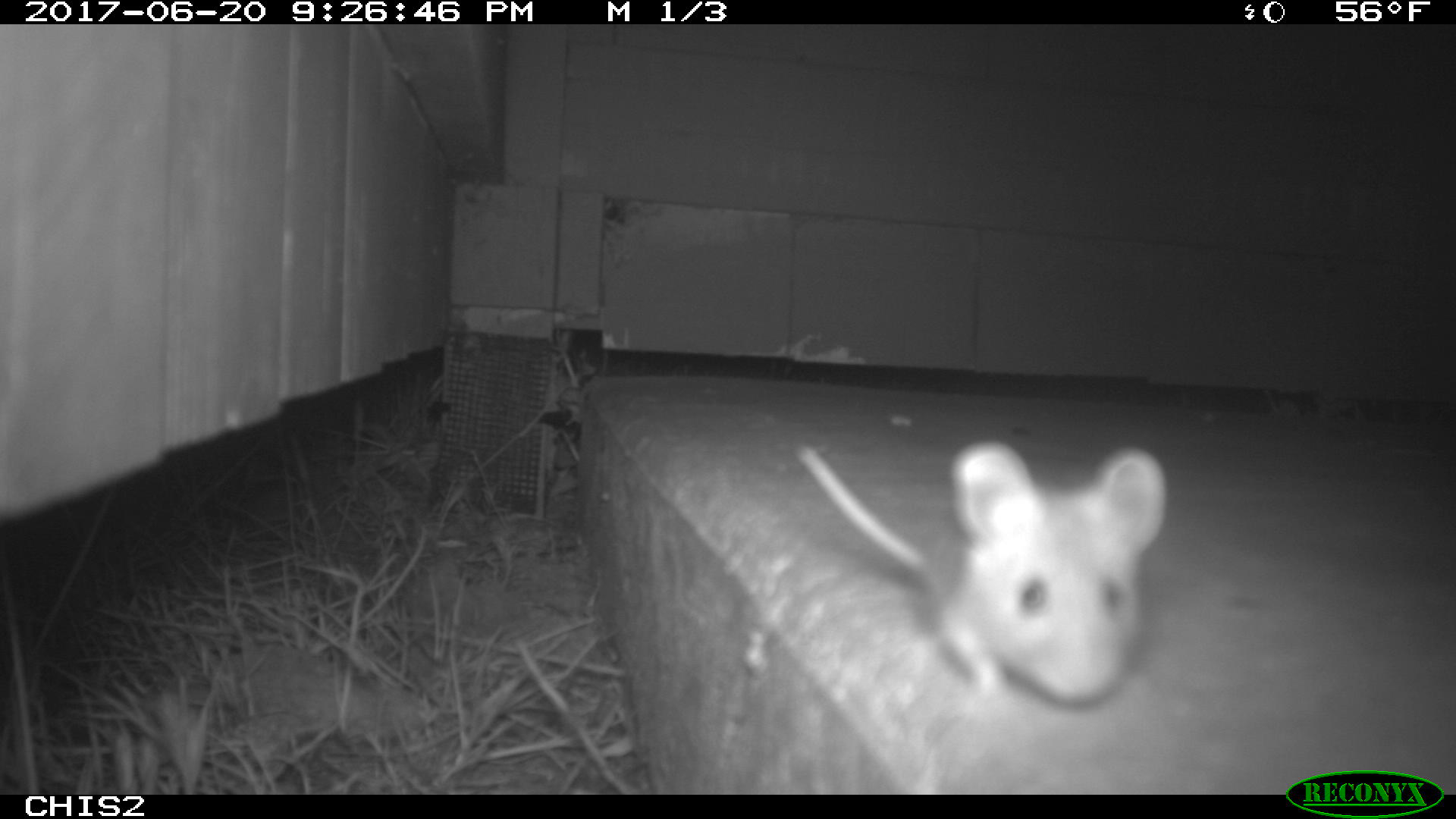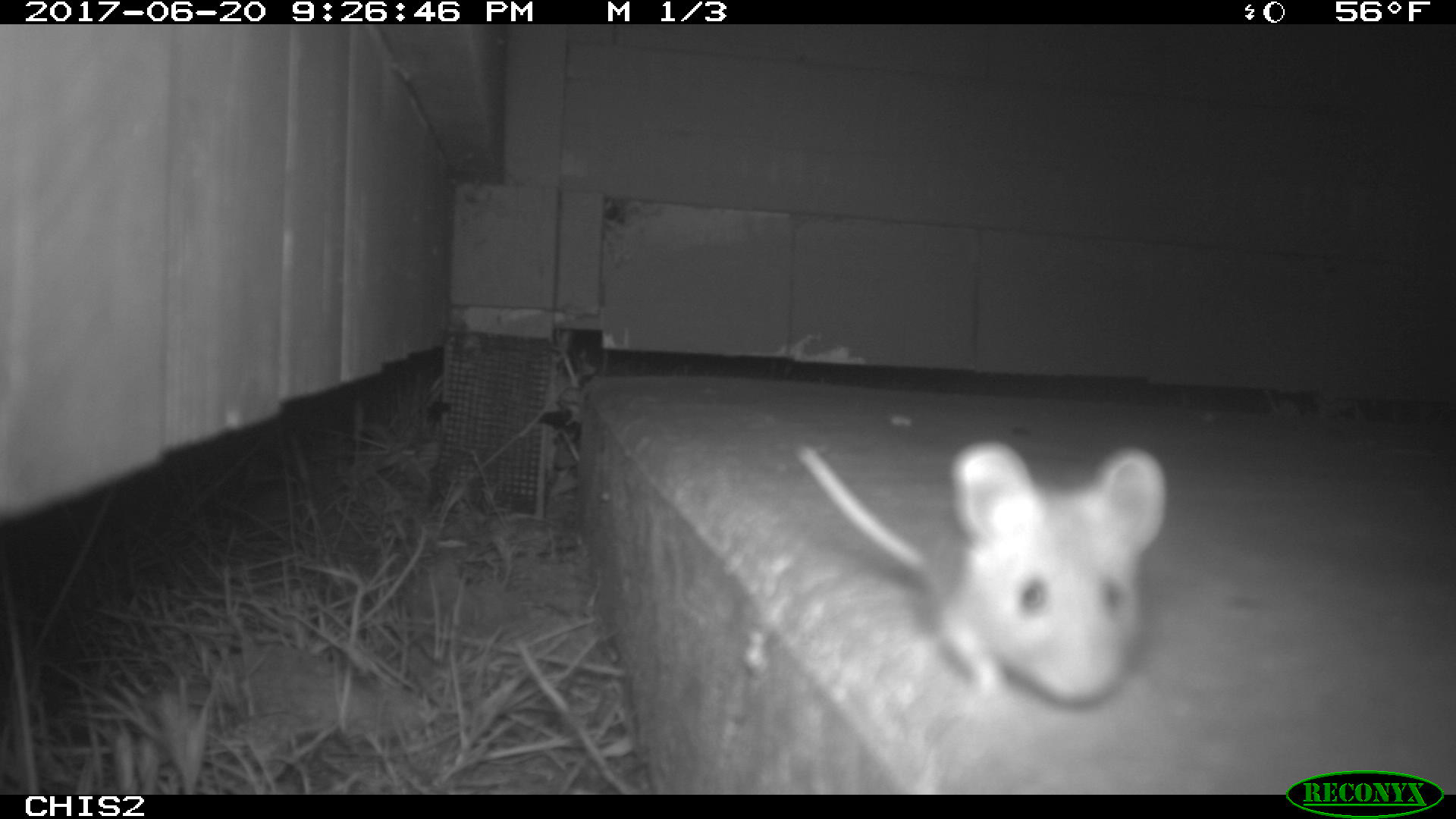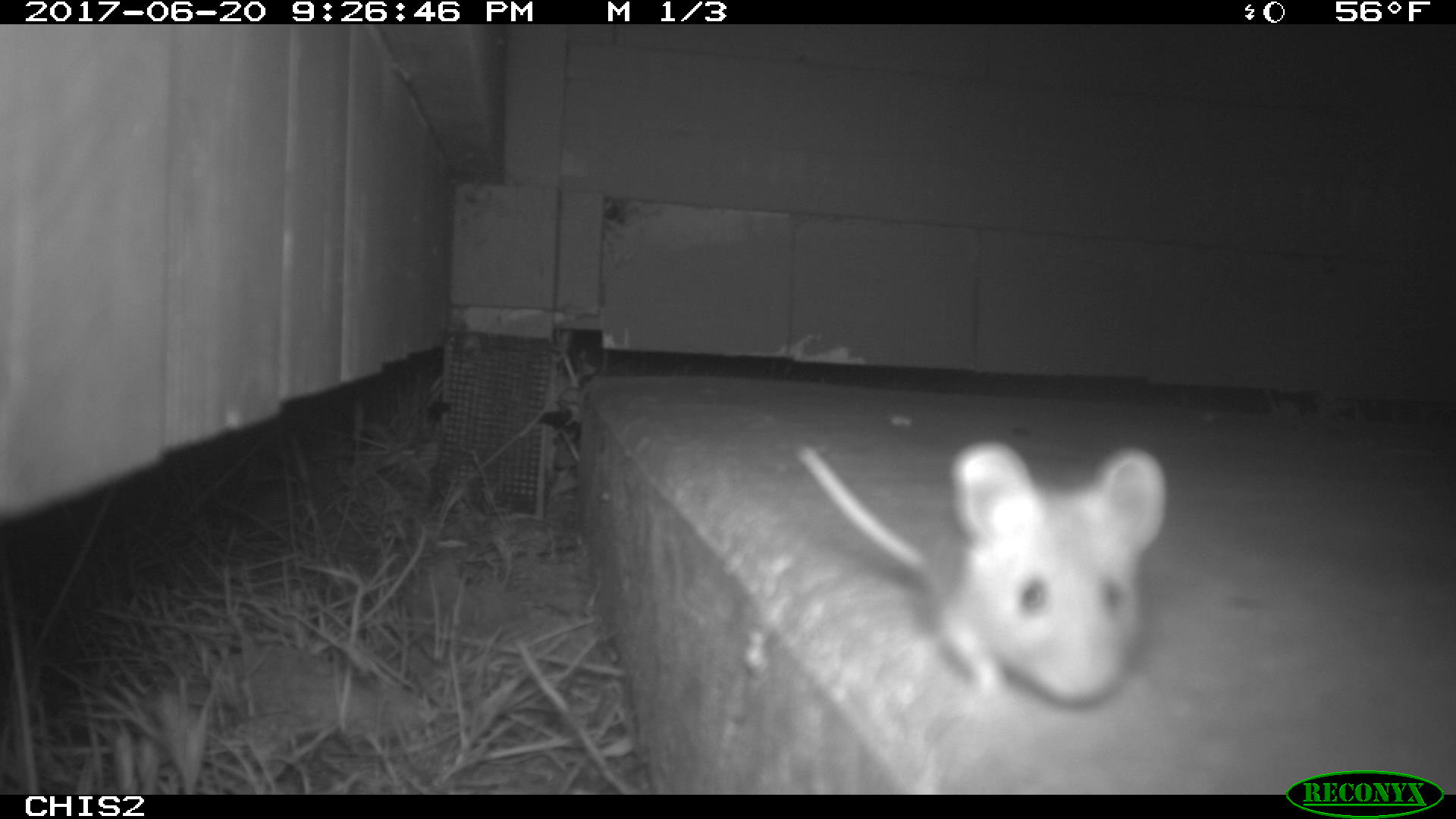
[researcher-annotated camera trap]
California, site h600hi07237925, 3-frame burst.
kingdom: Animalia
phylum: Chordata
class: Mammalia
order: Rodentia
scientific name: Rodentia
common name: rodent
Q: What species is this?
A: Rodent (Rodentia).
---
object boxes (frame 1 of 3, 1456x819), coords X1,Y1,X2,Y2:
rodent: 794,437,1165,710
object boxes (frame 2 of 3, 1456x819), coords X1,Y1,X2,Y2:
rodent: 791,437,1169,718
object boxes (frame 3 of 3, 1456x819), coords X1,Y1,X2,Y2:
rodent: 794,435,1172,709